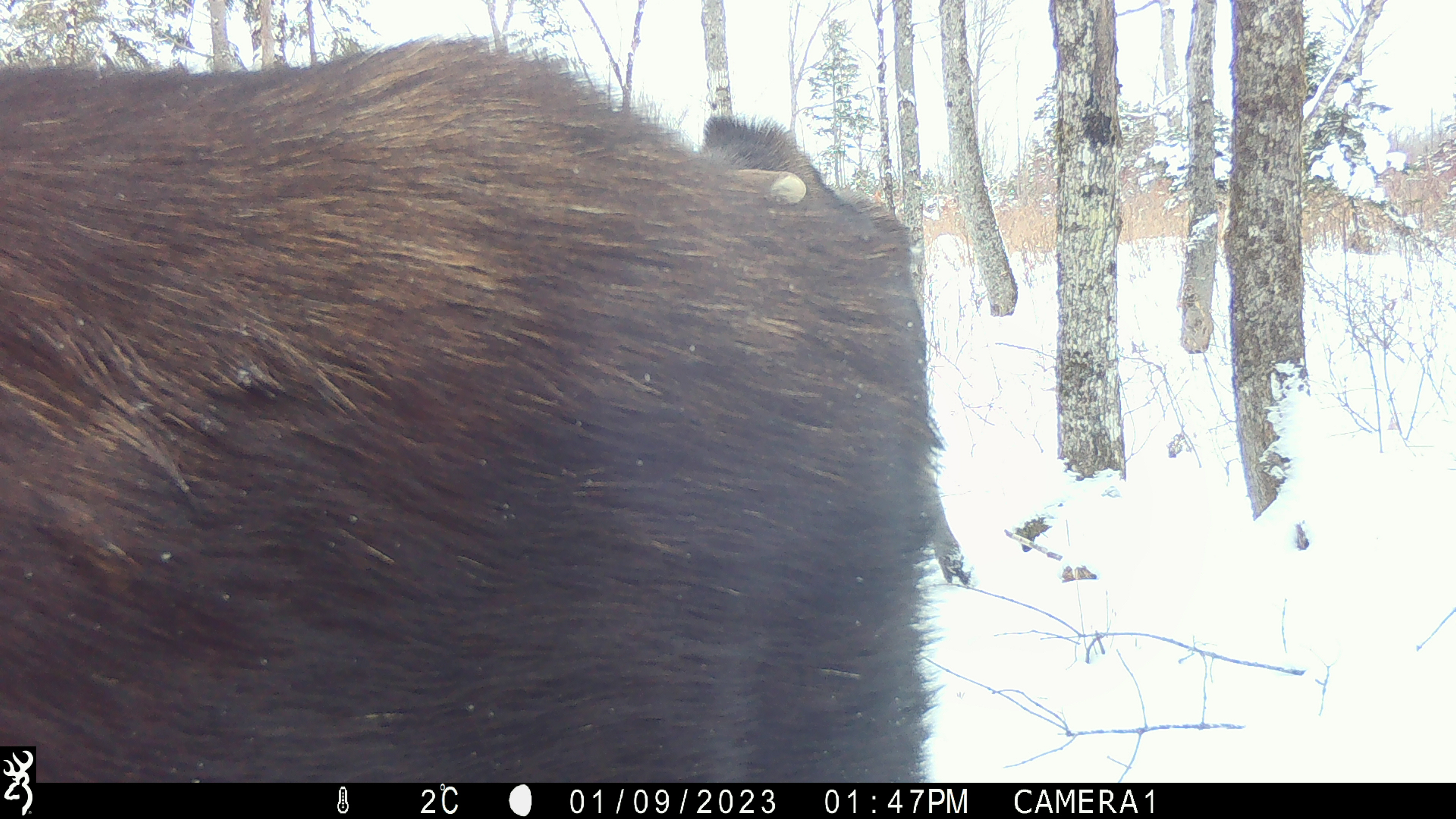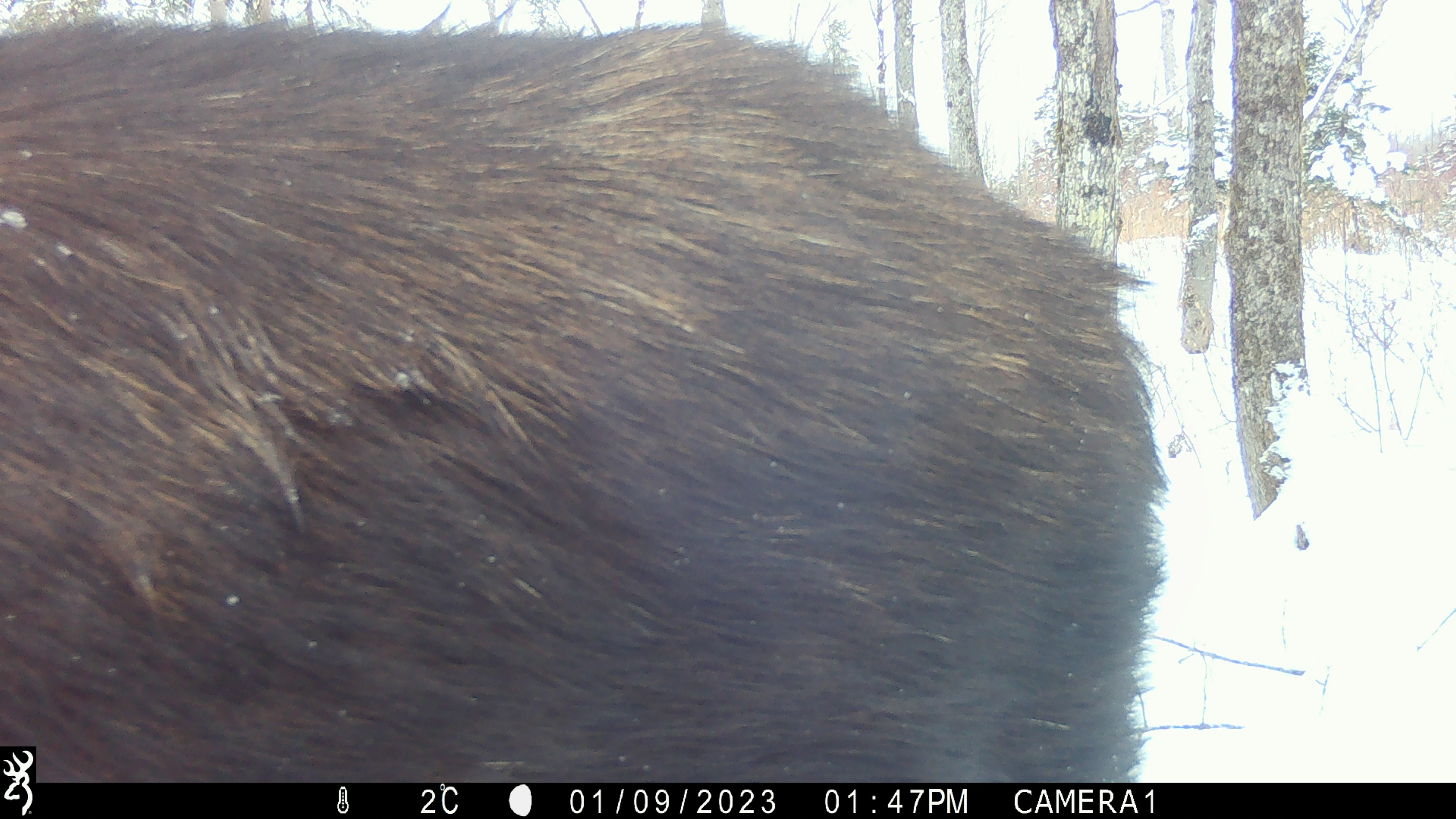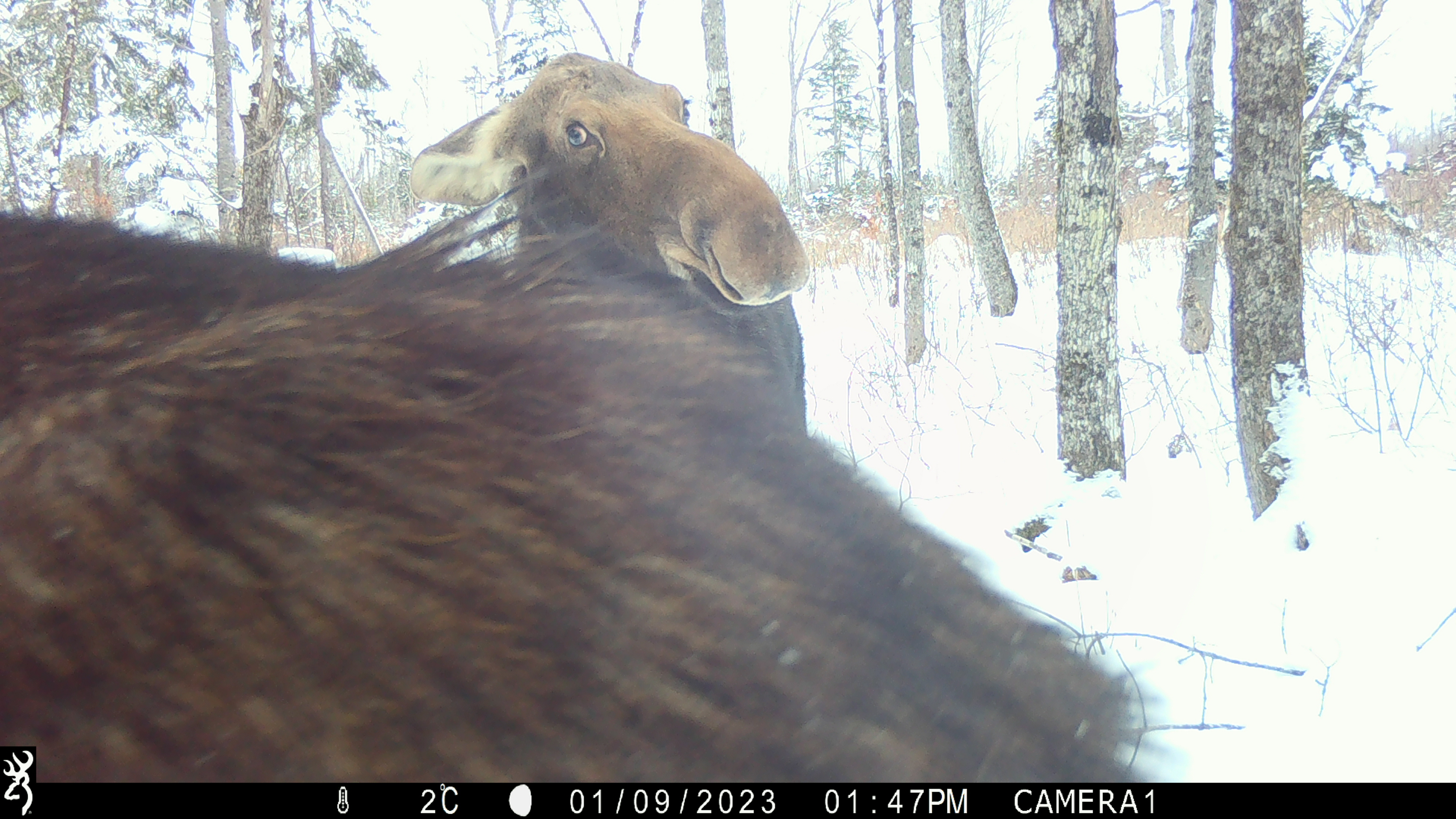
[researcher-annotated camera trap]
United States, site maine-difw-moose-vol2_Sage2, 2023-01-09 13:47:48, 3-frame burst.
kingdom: Animalia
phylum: Chordata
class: Mammalia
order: Artiodactyla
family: Cervidae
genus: Alces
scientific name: Alces alces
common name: moose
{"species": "moose (Alces alces)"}